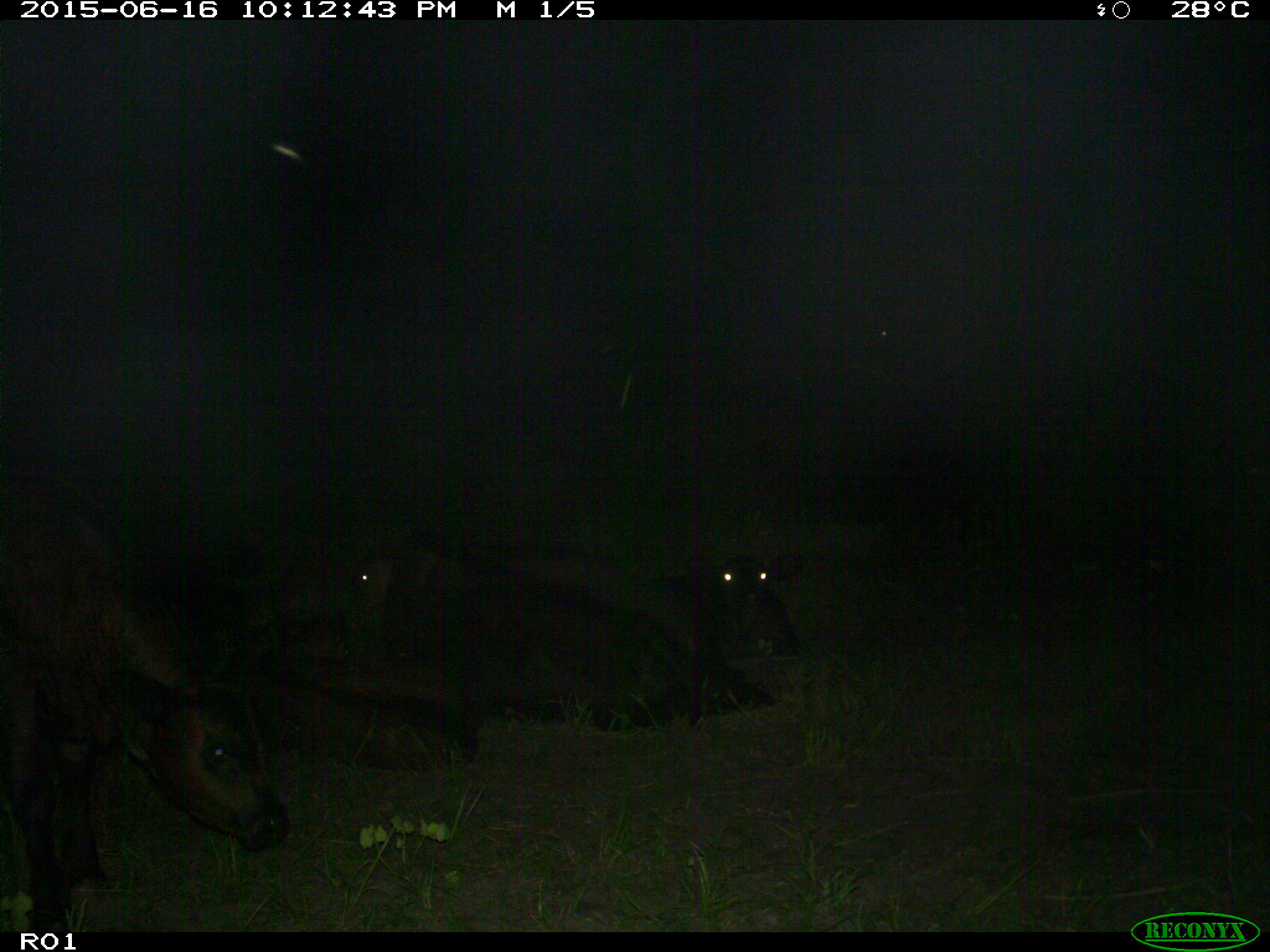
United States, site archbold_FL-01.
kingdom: Animalia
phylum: Chordata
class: Mammalia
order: Artiodactyla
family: Bovidae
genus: Bos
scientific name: Bos taurus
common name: domestic cow